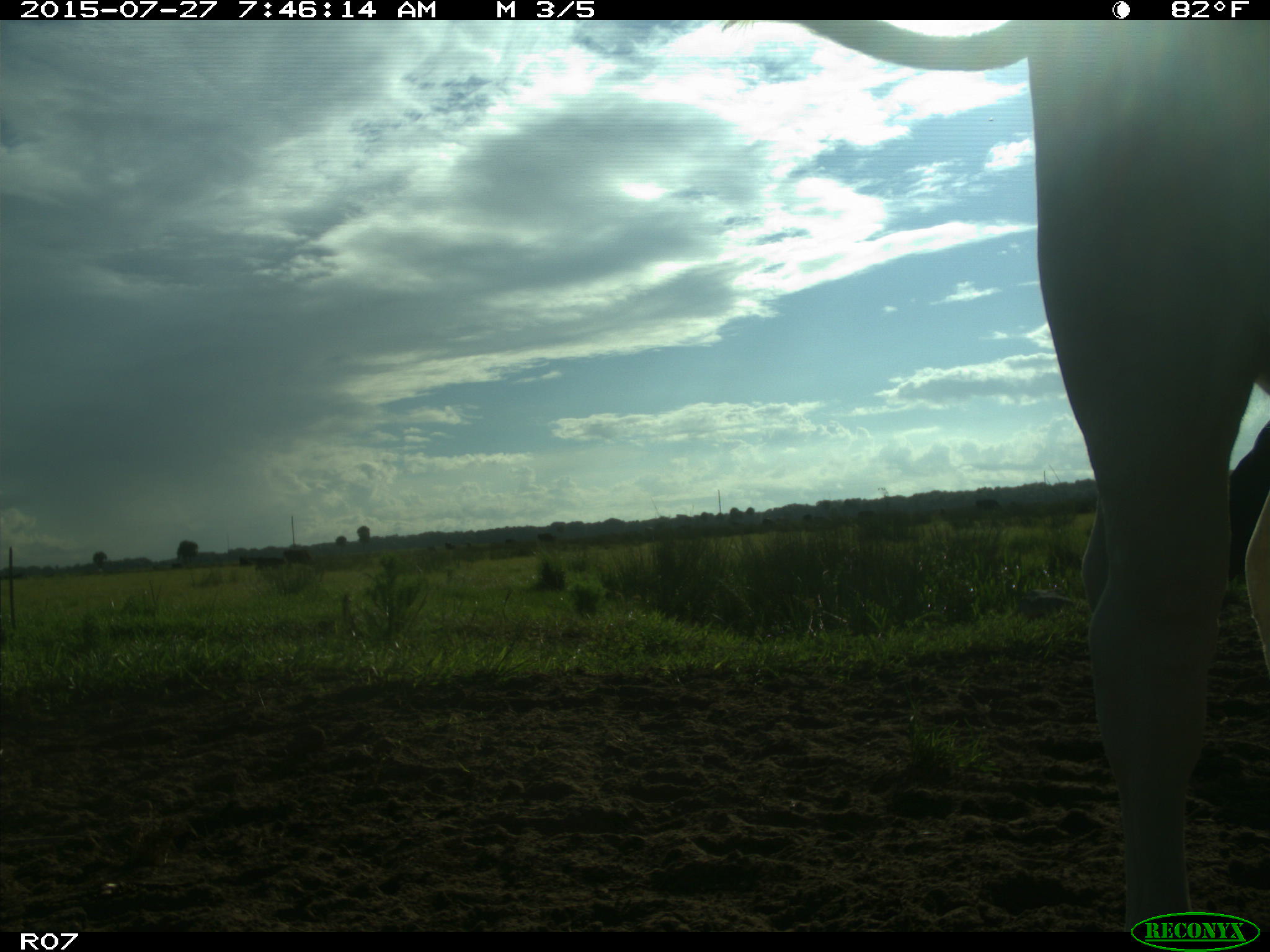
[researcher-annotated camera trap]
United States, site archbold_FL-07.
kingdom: Animalia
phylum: Chordata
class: Mammalia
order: Artiodactyla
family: Bovidae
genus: Bos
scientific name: Bos taurus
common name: domestic cow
Bos taurus (domestic cow).